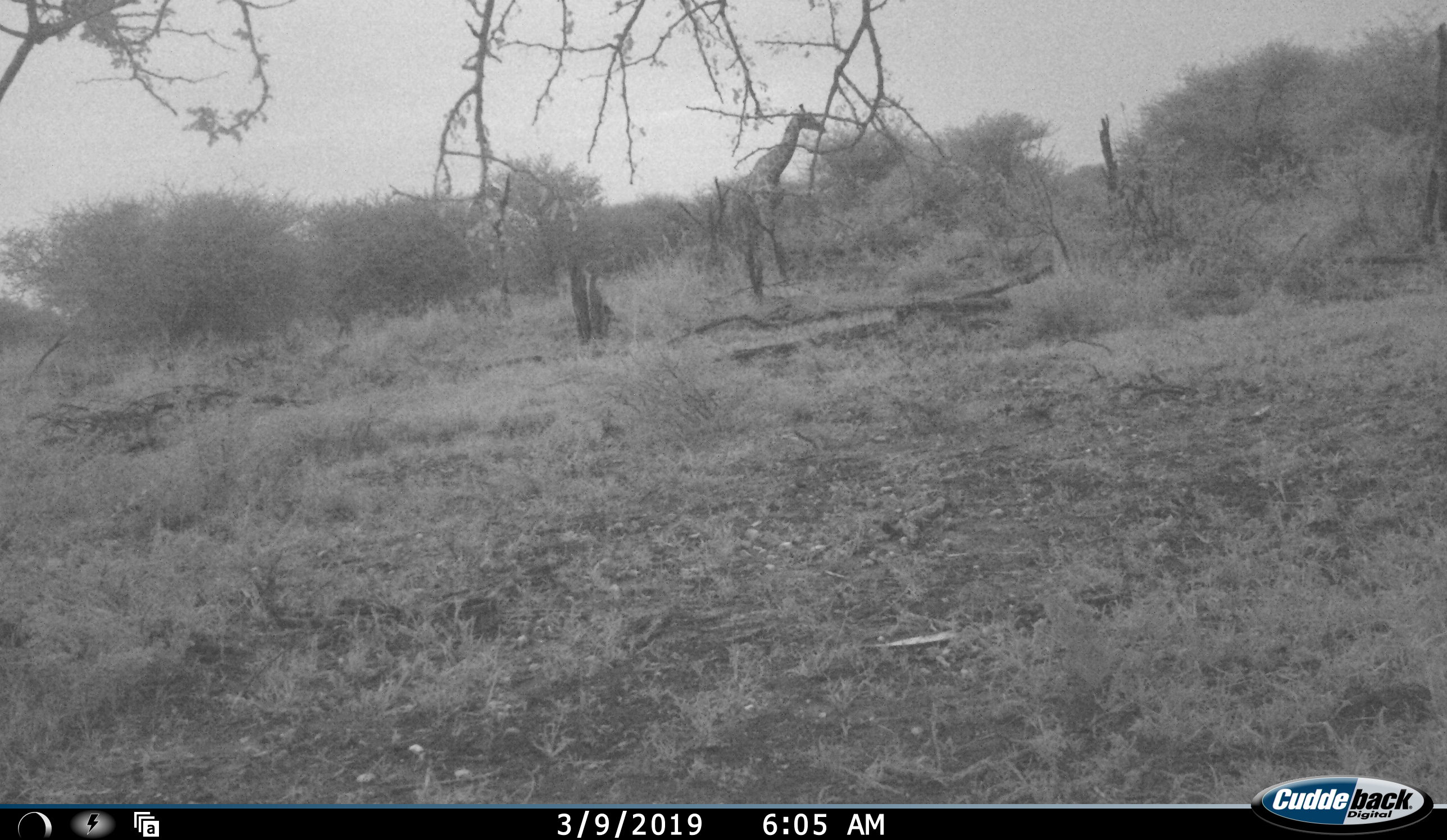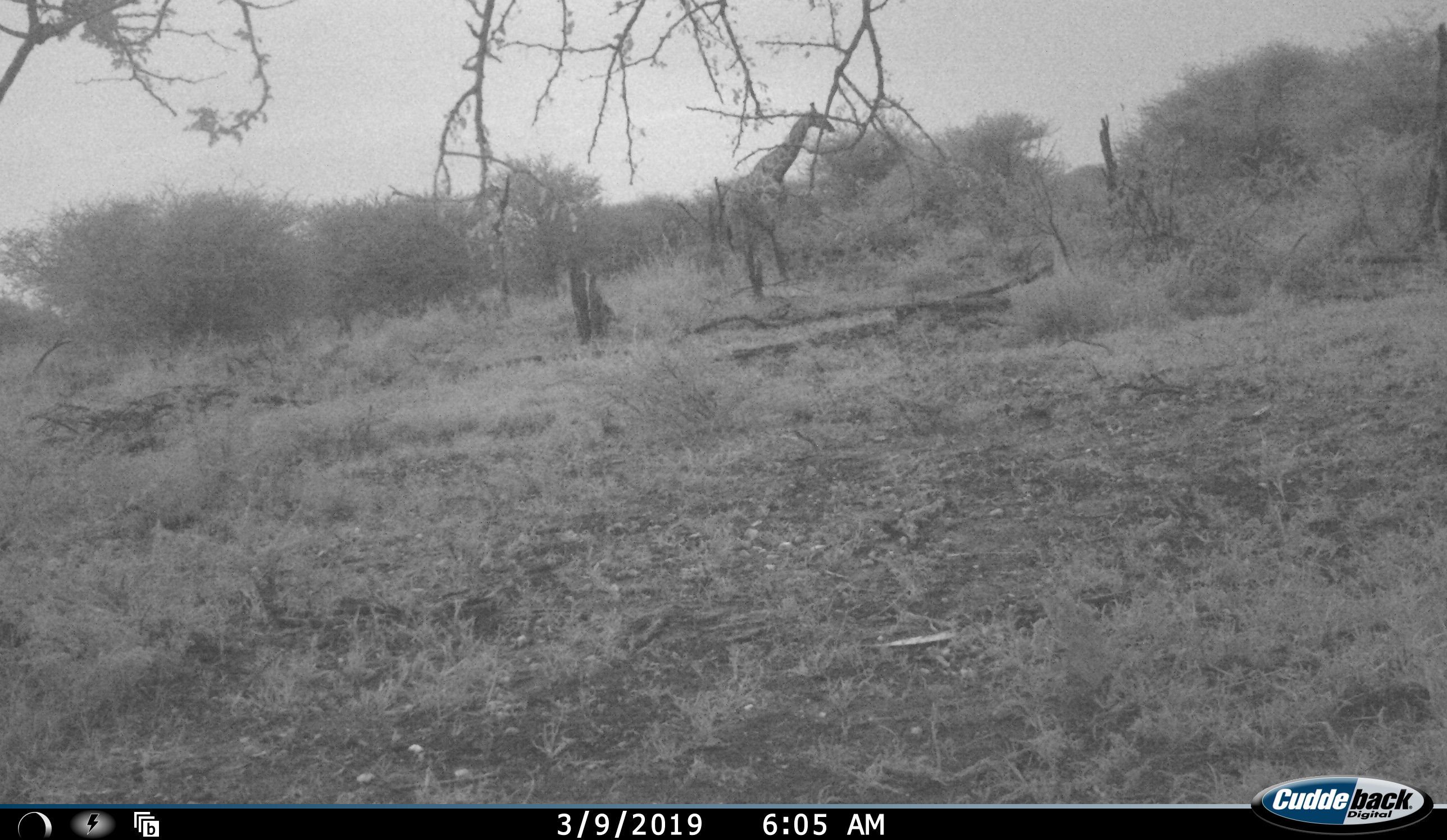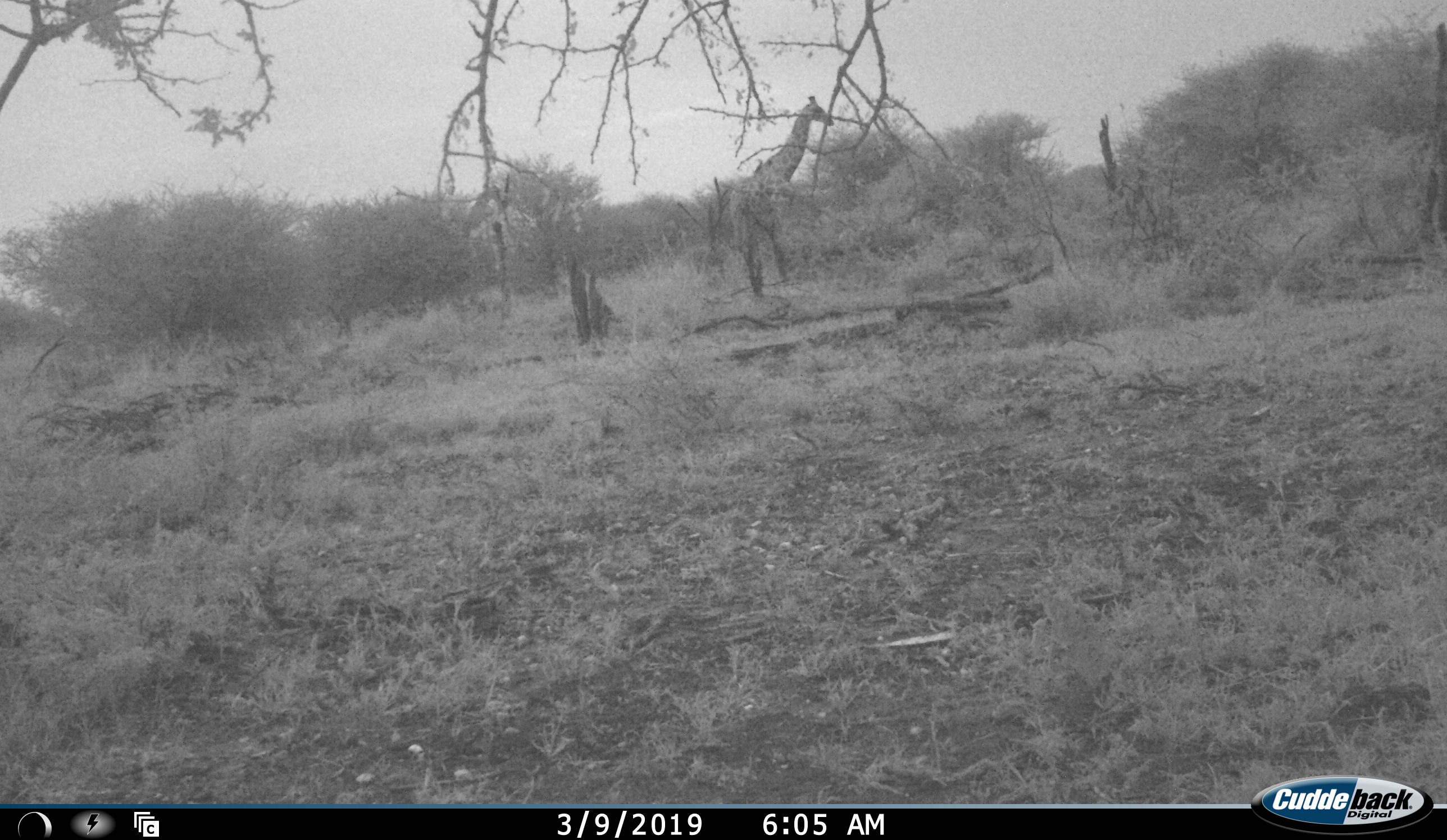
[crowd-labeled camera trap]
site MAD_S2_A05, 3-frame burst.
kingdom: Animalia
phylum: Chordata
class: Mammalia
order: Artiodactyla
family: Giraffidae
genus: Giraffa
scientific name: Giraffa camelopardalis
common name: giraffe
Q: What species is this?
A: Giraffe (Giraffa camelopardalis).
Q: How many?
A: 1.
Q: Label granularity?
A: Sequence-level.